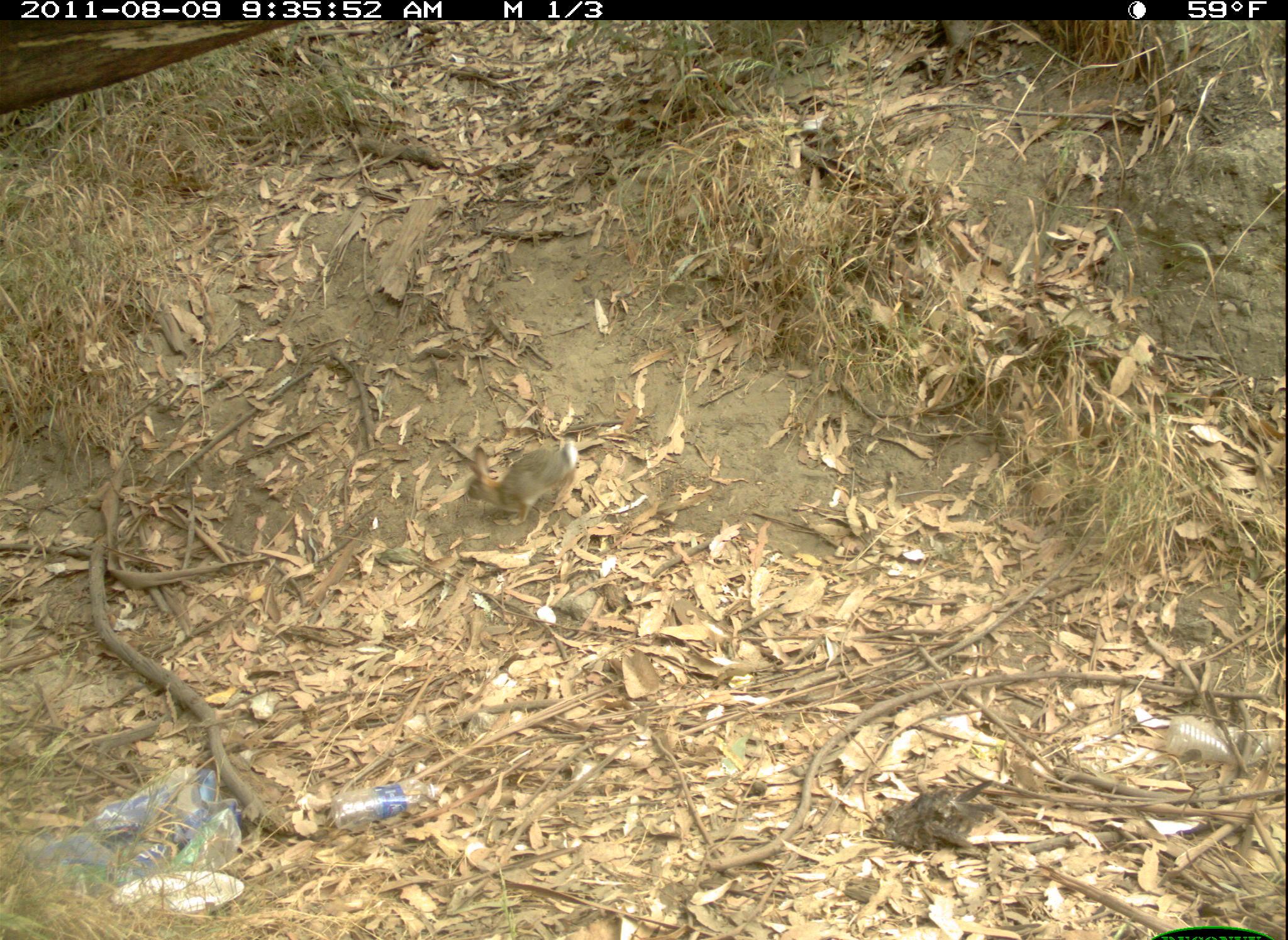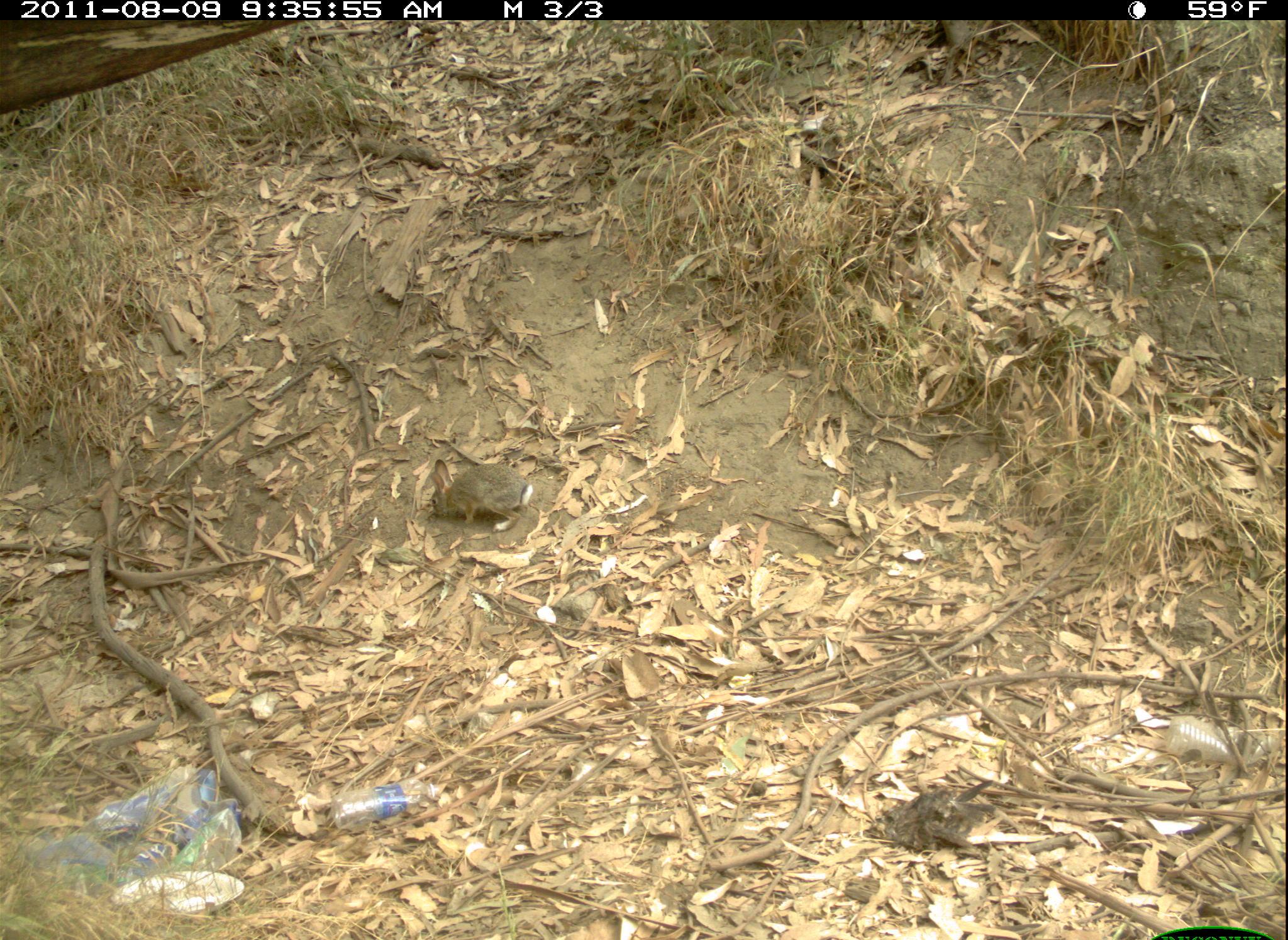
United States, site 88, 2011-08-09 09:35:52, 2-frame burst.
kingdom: Animalia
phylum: Chordata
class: Mammalia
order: Lagomorpha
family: Leporidae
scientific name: Leporidae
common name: rabbits and hares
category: rabbit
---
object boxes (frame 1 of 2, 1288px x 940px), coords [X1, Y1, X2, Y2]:
rabbit: [452, 437, 596, 530]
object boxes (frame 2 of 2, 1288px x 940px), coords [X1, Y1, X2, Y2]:
rabbit: [422, 451, 538, 534]